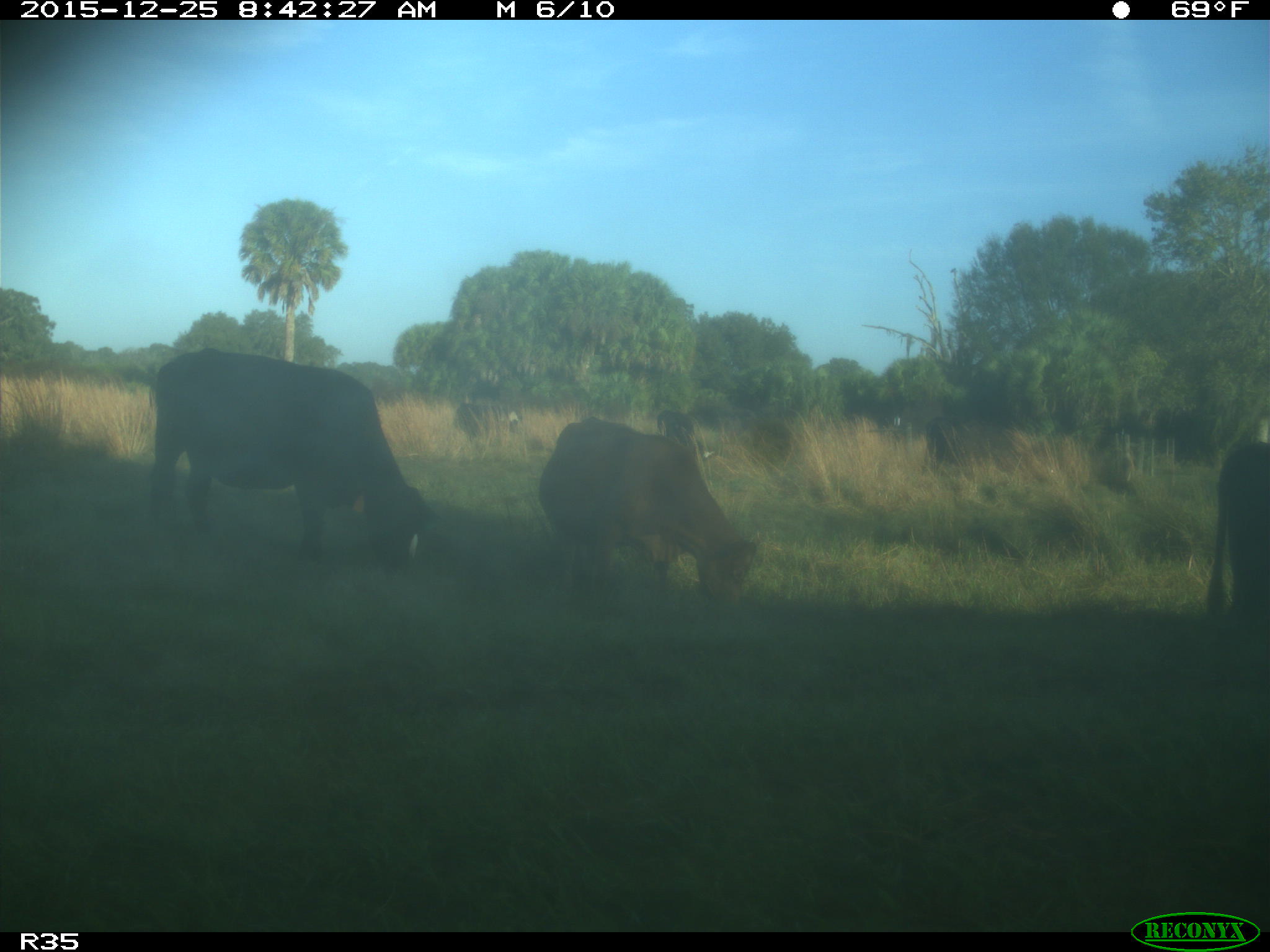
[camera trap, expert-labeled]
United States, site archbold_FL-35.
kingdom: Animalia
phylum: Chordata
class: Mammalia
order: Artiodactyla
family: Bovidae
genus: Bos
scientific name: Bos taurus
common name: domestic cow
Bos taurus (domestic cow).